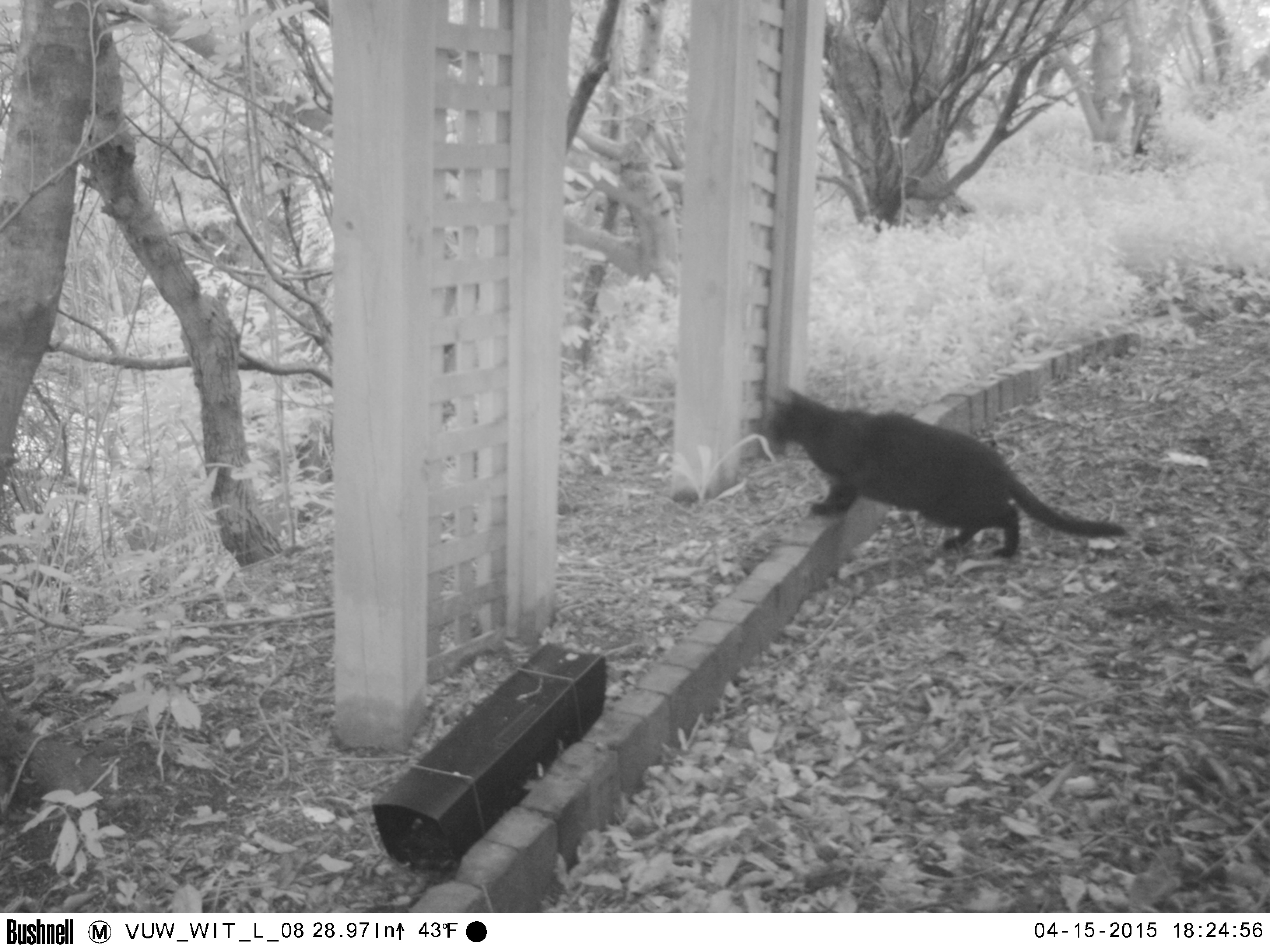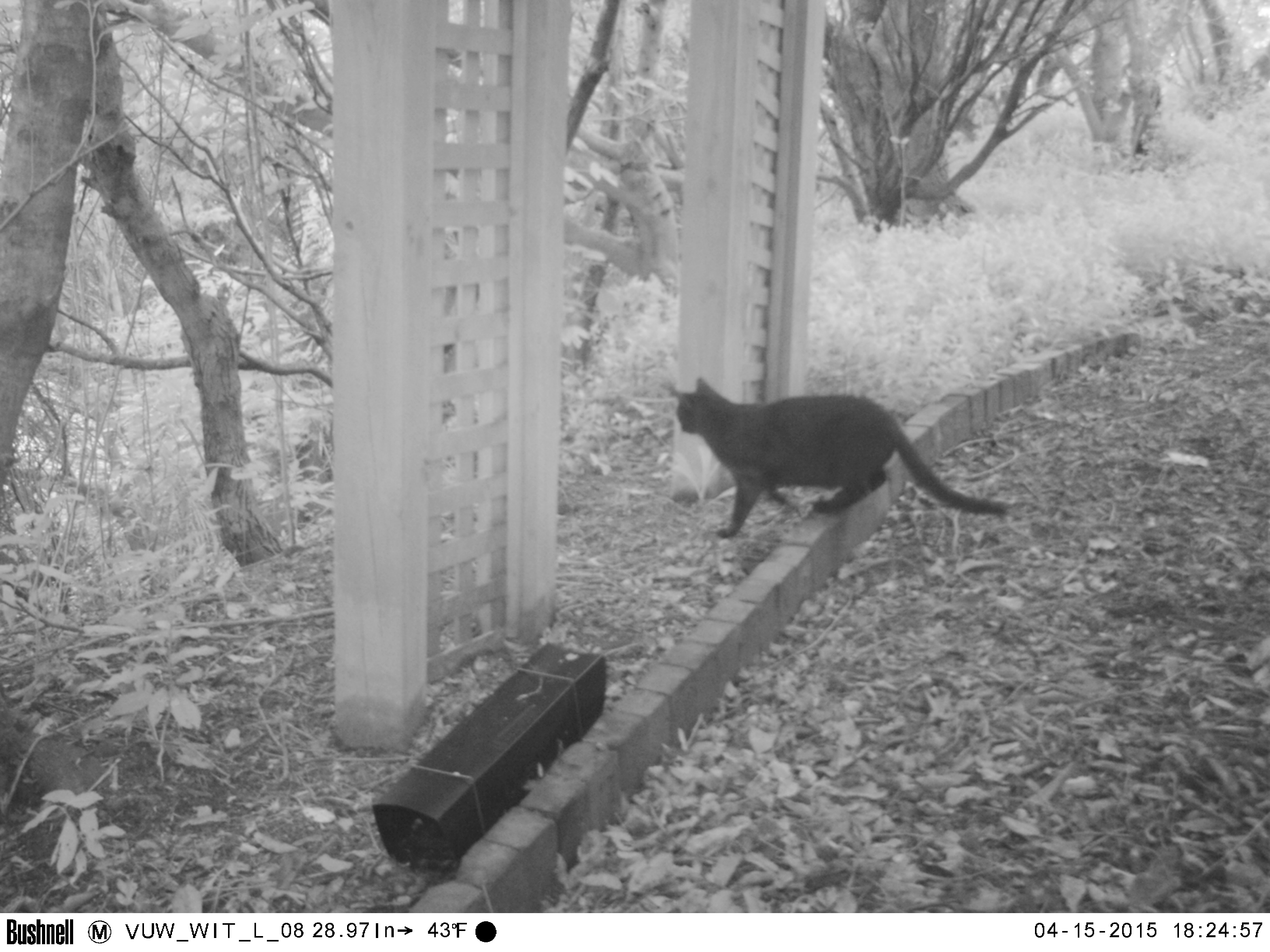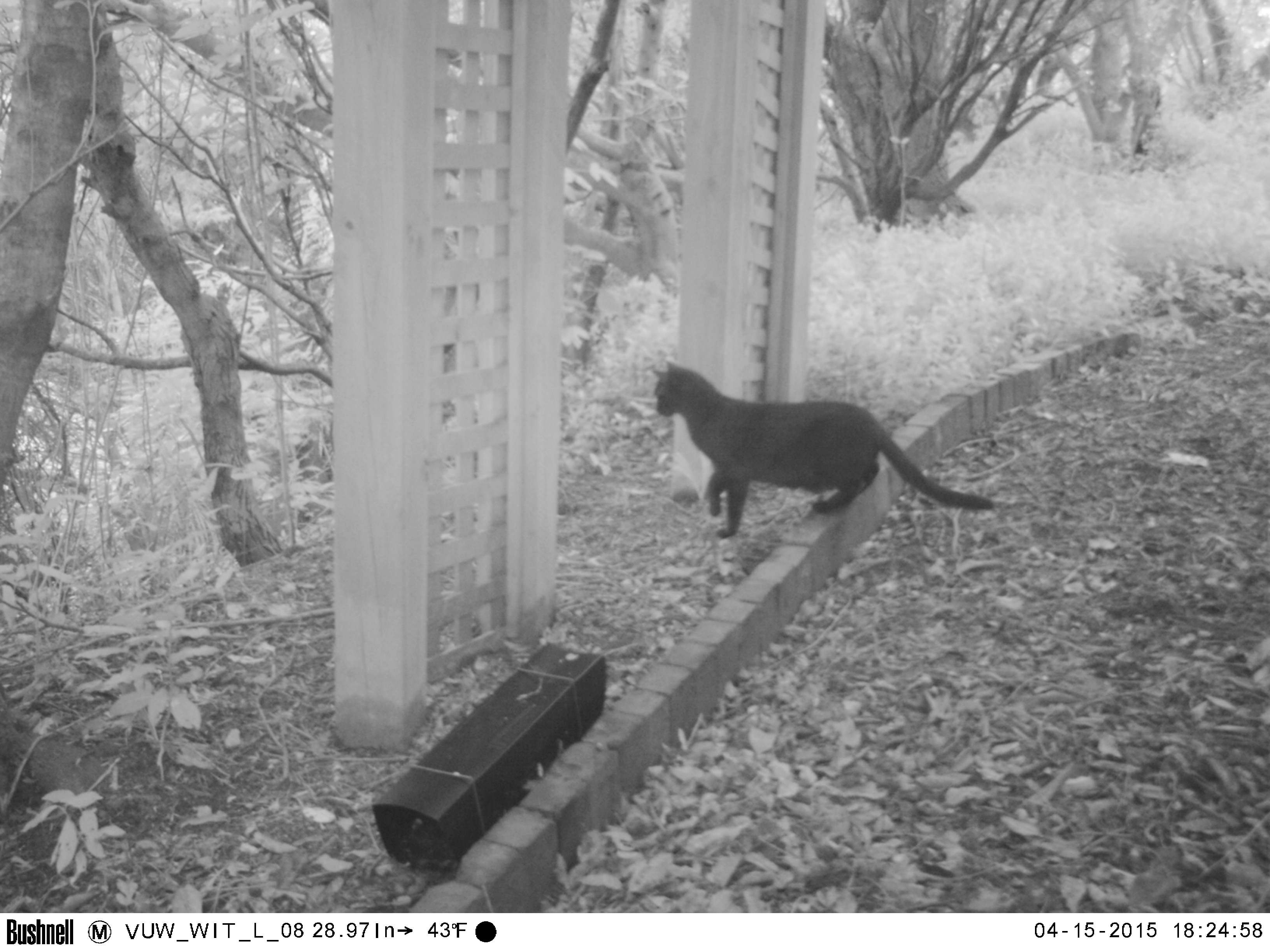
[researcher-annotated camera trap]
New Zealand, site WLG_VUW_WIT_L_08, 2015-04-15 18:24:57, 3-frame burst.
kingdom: Animalia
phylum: Chordata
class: Mammalia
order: Carnivora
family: Felidae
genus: Felis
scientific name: Felis catus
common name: domestic cat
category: cat